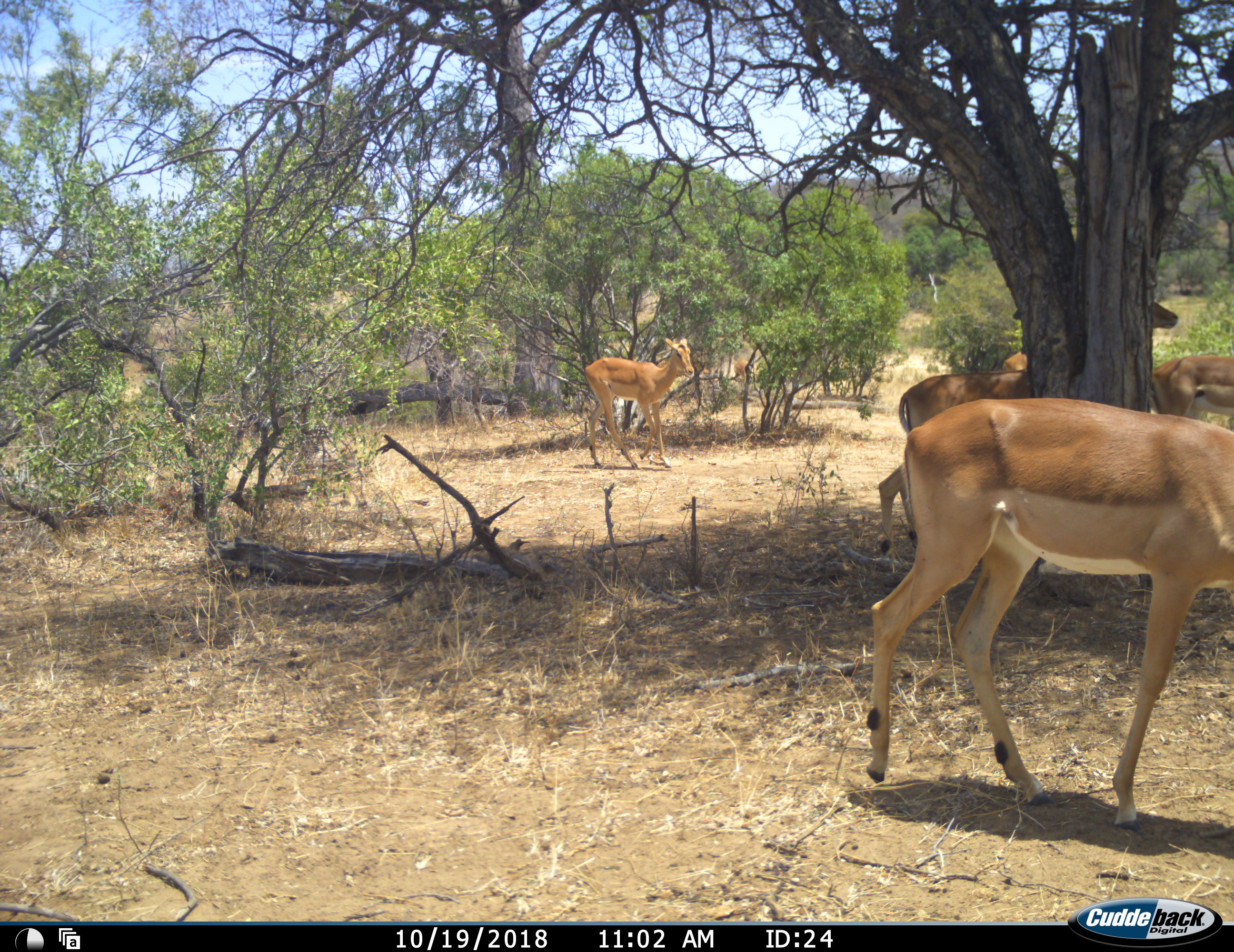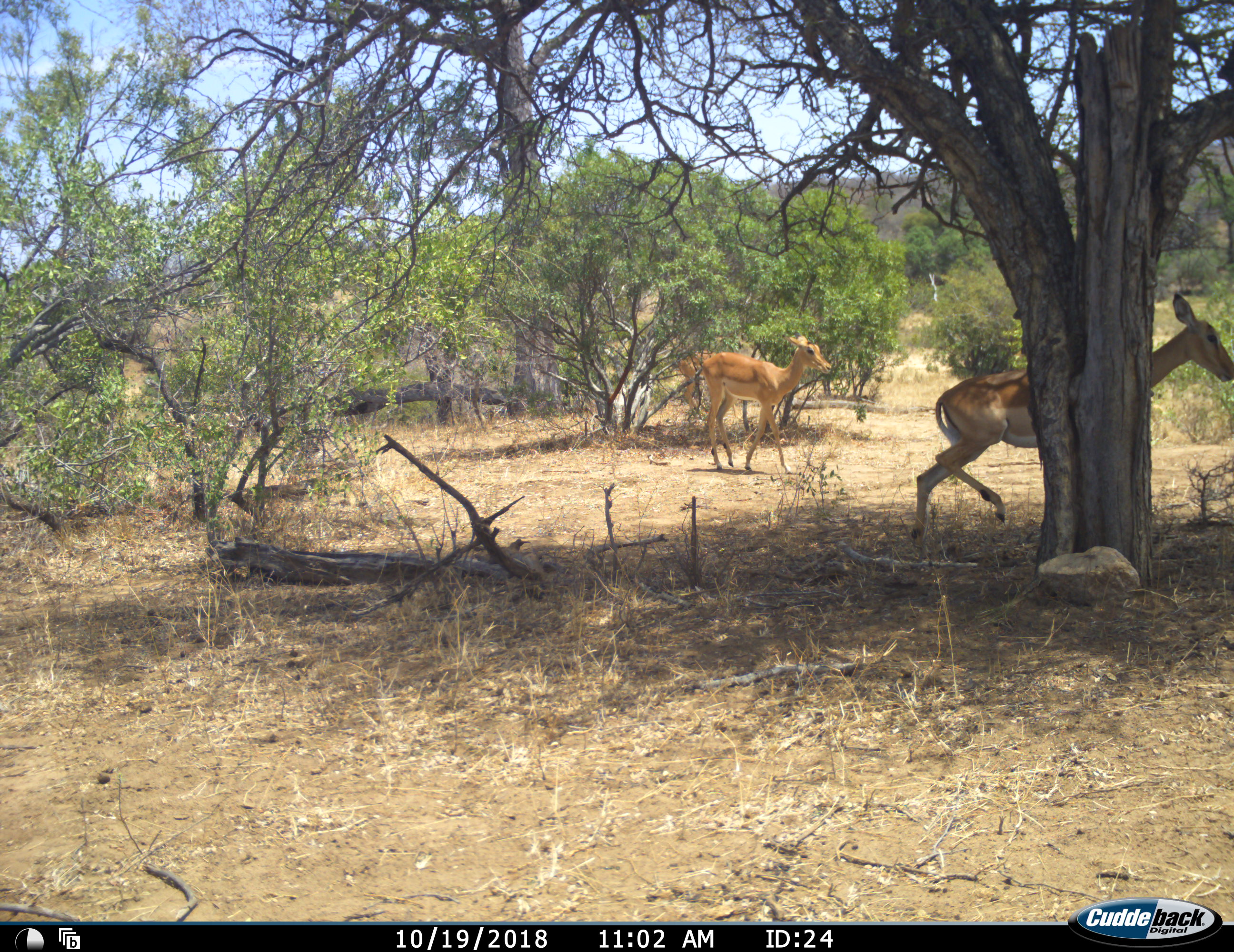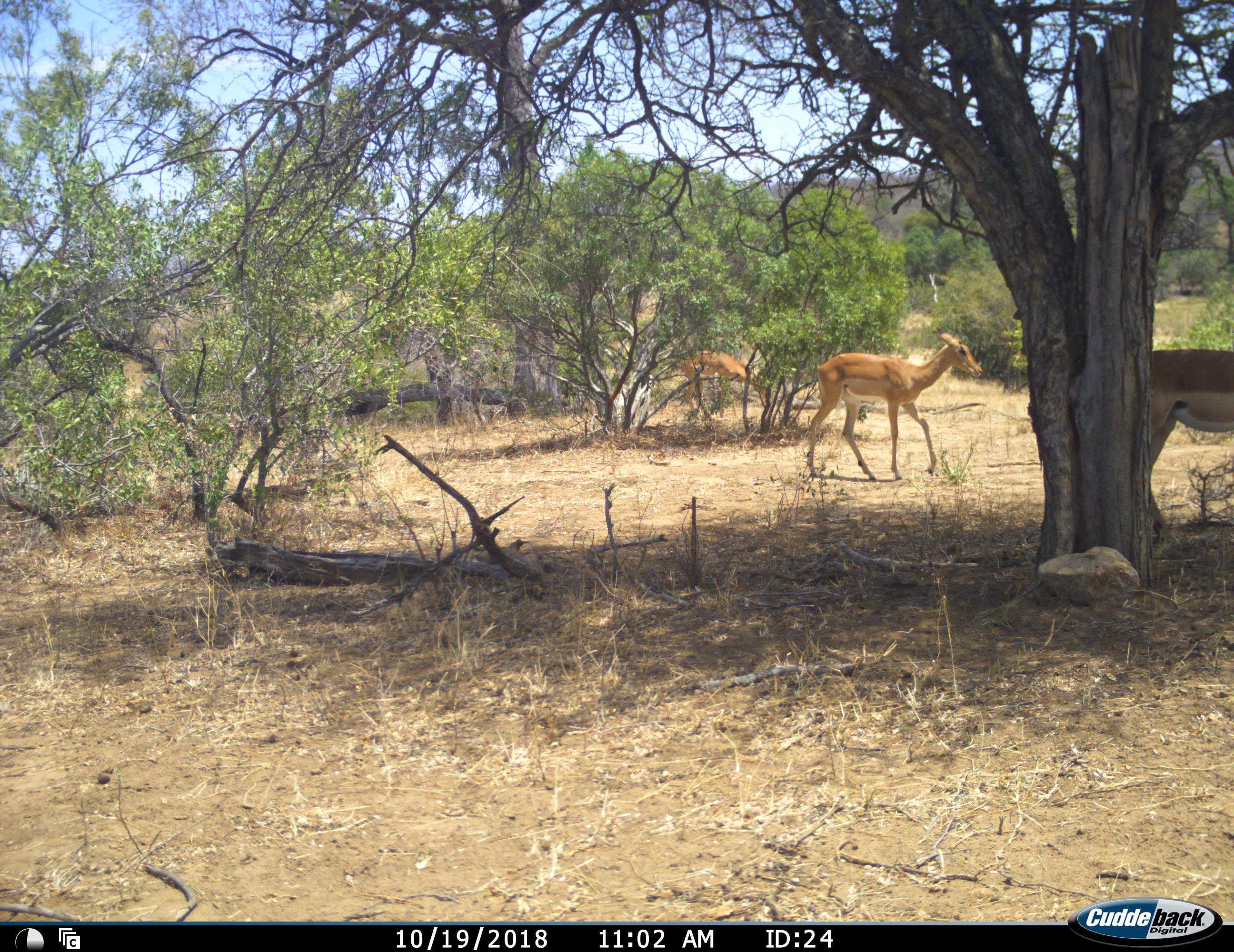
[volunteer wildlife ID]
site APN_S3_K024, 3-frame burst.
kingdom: Animalia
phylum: Chordata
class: Mammalia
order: Artiodactyla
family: Bovidae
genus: Aepyceros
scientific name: Aepyceros melampus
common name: impala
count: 4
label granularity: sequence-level